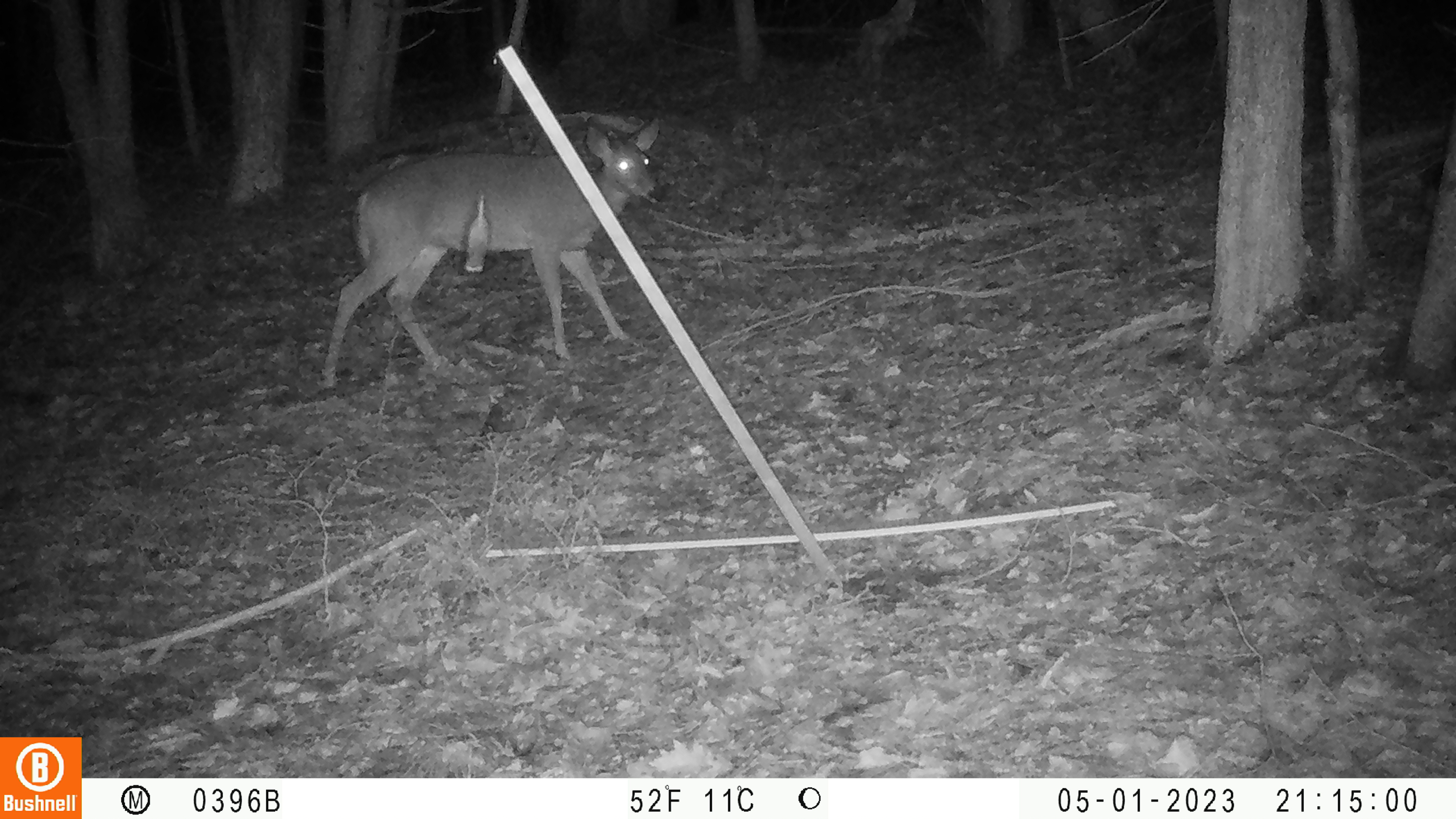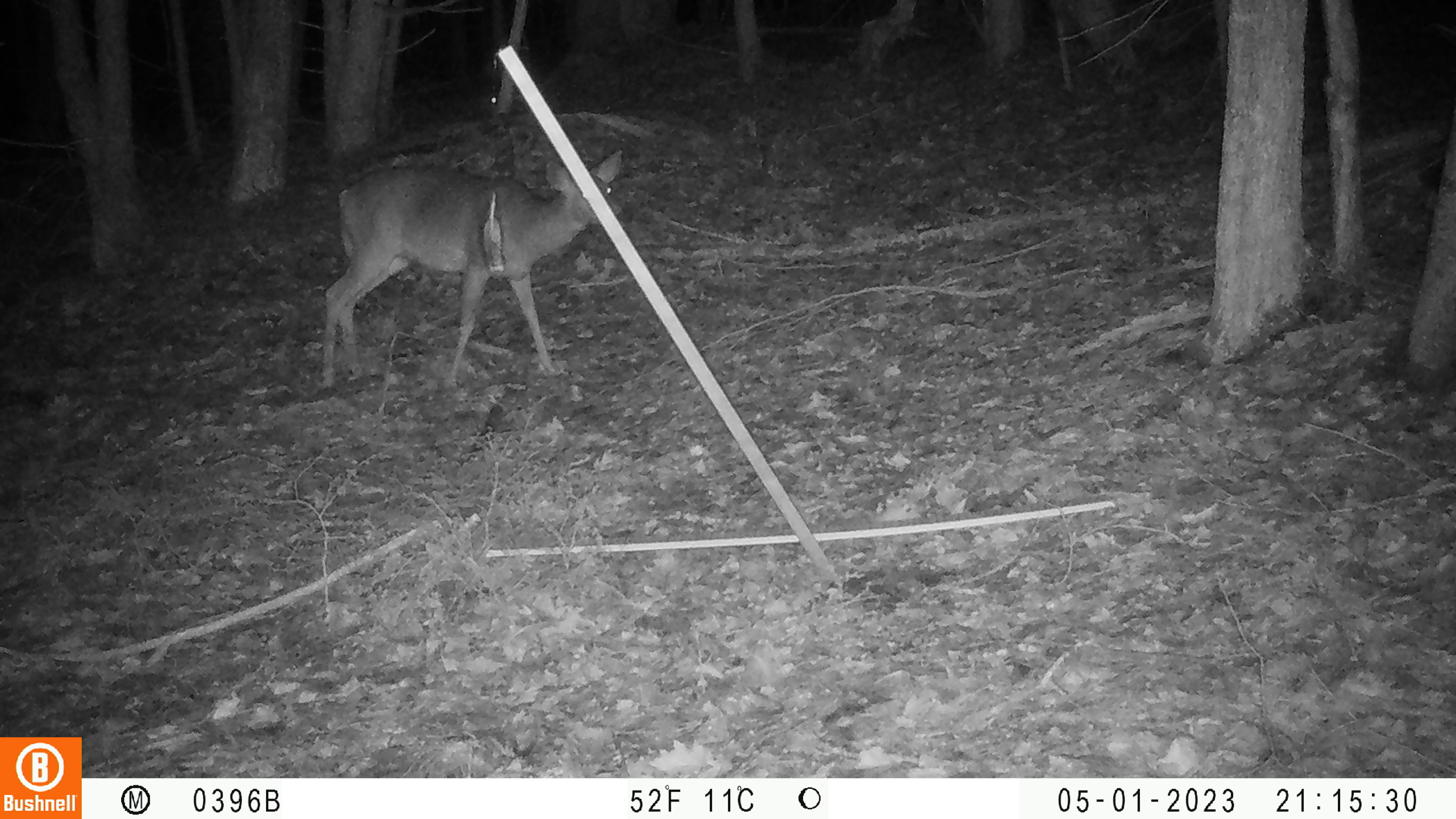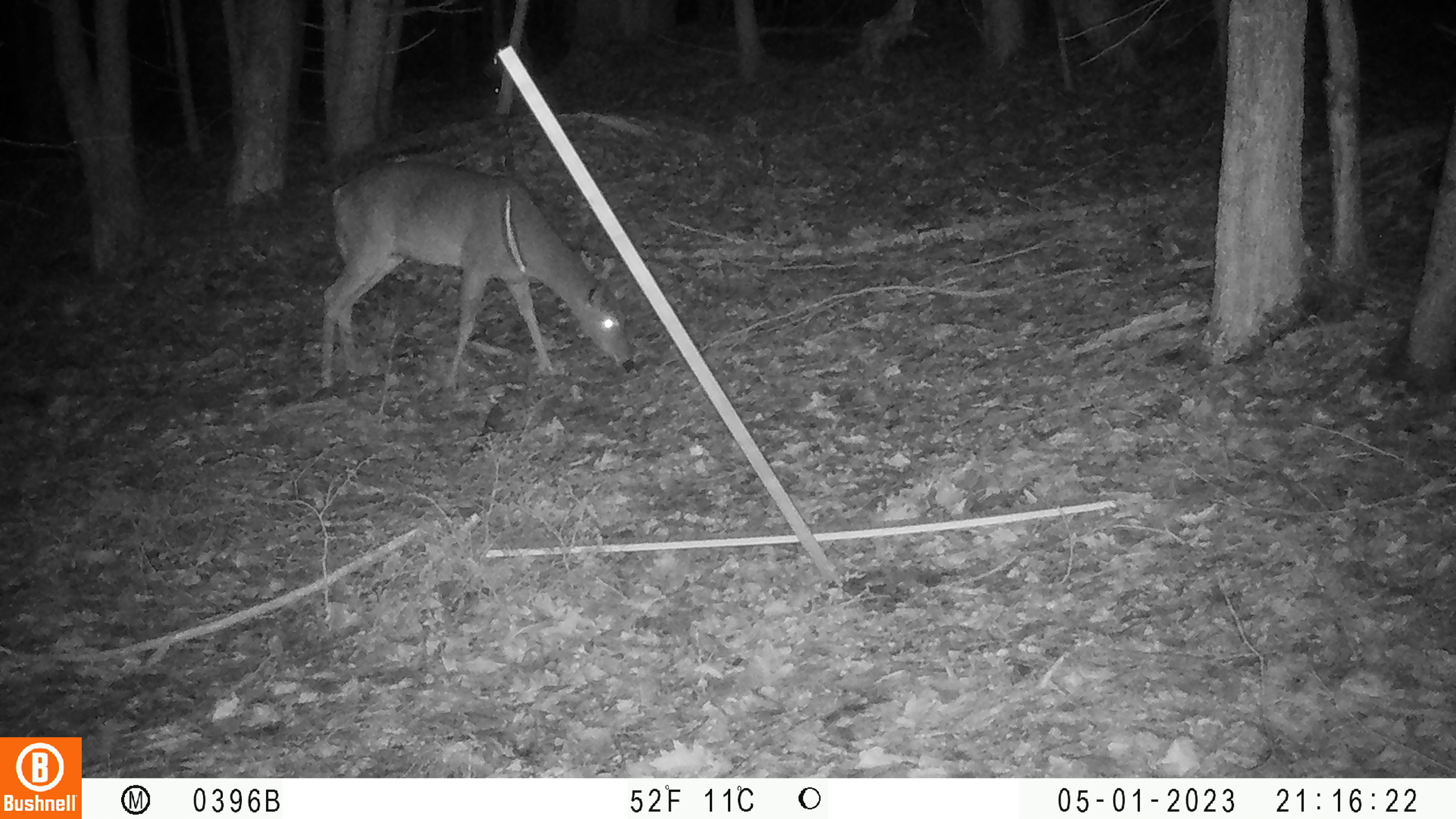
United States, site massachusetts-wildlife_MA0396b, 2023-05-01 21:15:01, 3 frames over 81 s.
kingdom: Animalia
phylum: Chordata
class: Mammalia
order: Artiodactyla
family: Cervidae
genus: Odocoileus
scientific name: Odocoileus virginianus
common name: white-tailed deer